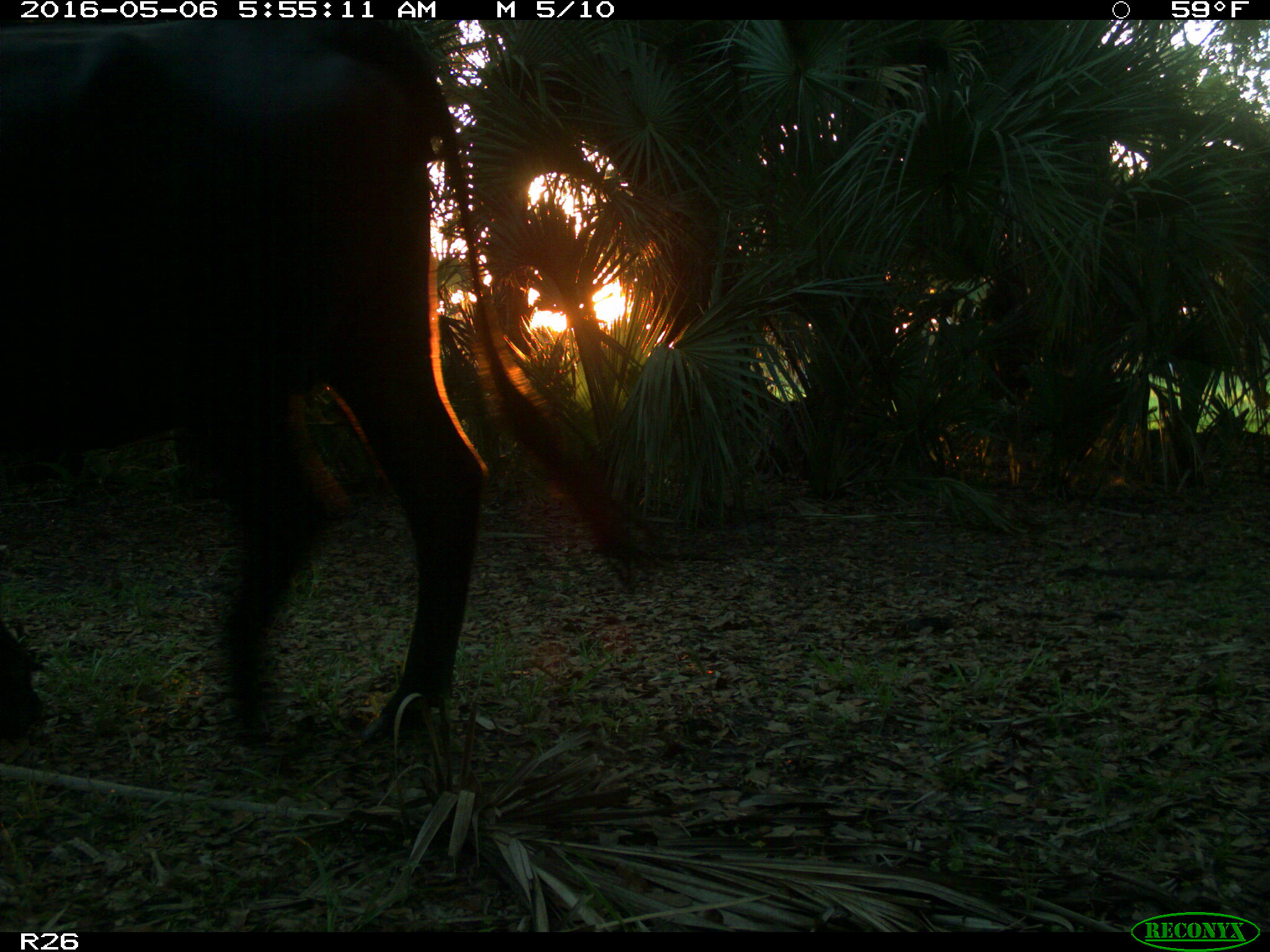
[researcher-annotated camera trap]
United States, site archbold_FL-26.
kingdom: Animalia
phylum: Chordata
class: Mammalia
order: Artiodactyla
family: Bovidae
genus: Bos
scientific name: Bos taurus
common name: domestic cow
Bos taurus (domestic cow).